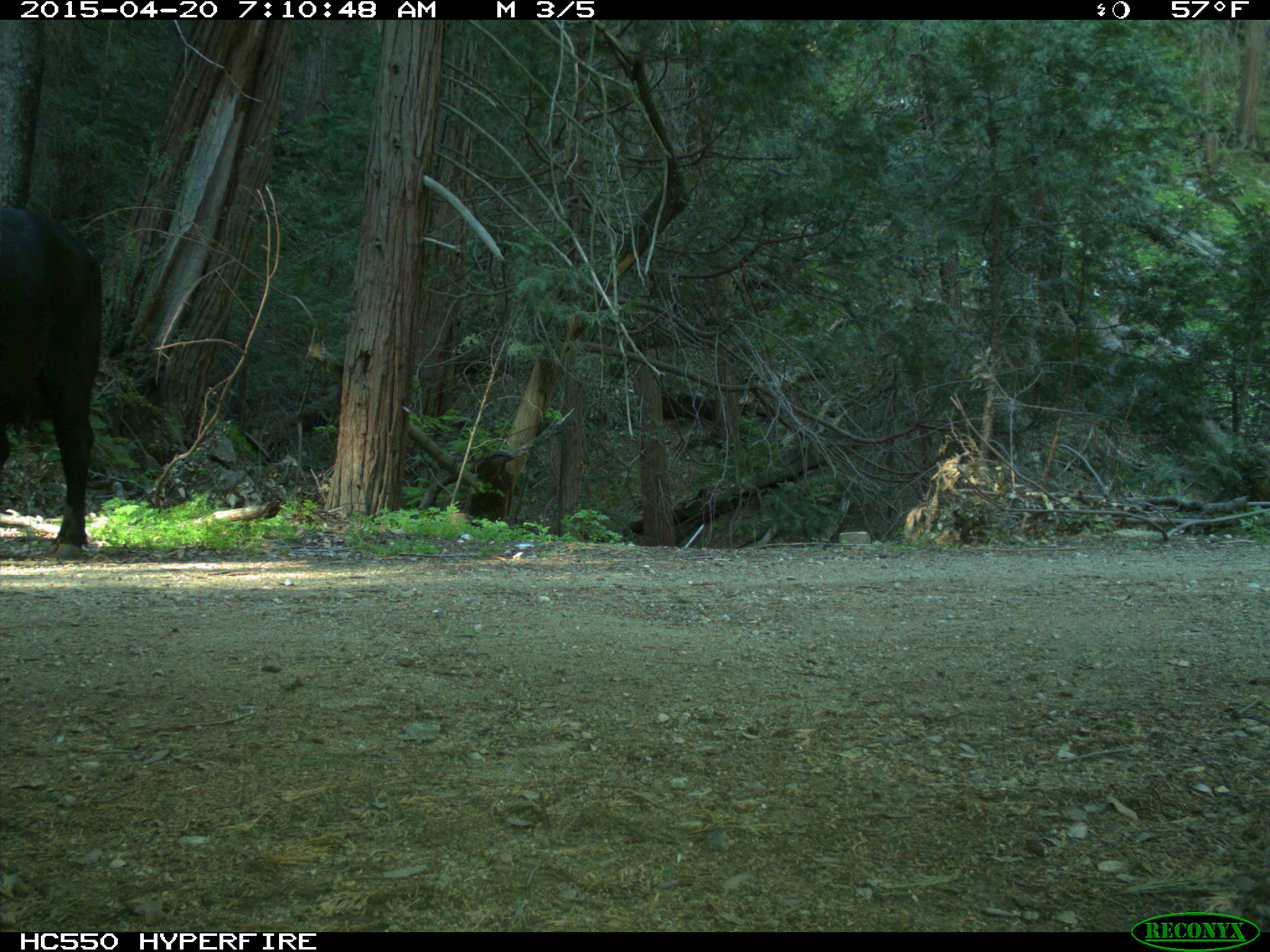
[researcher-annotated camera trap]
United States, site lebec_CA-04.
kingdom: Animalia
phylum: Chordata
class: Mammalia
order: Artiodactyla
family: Bovidae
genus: Bos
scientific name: Bos taurus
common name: domestic cow